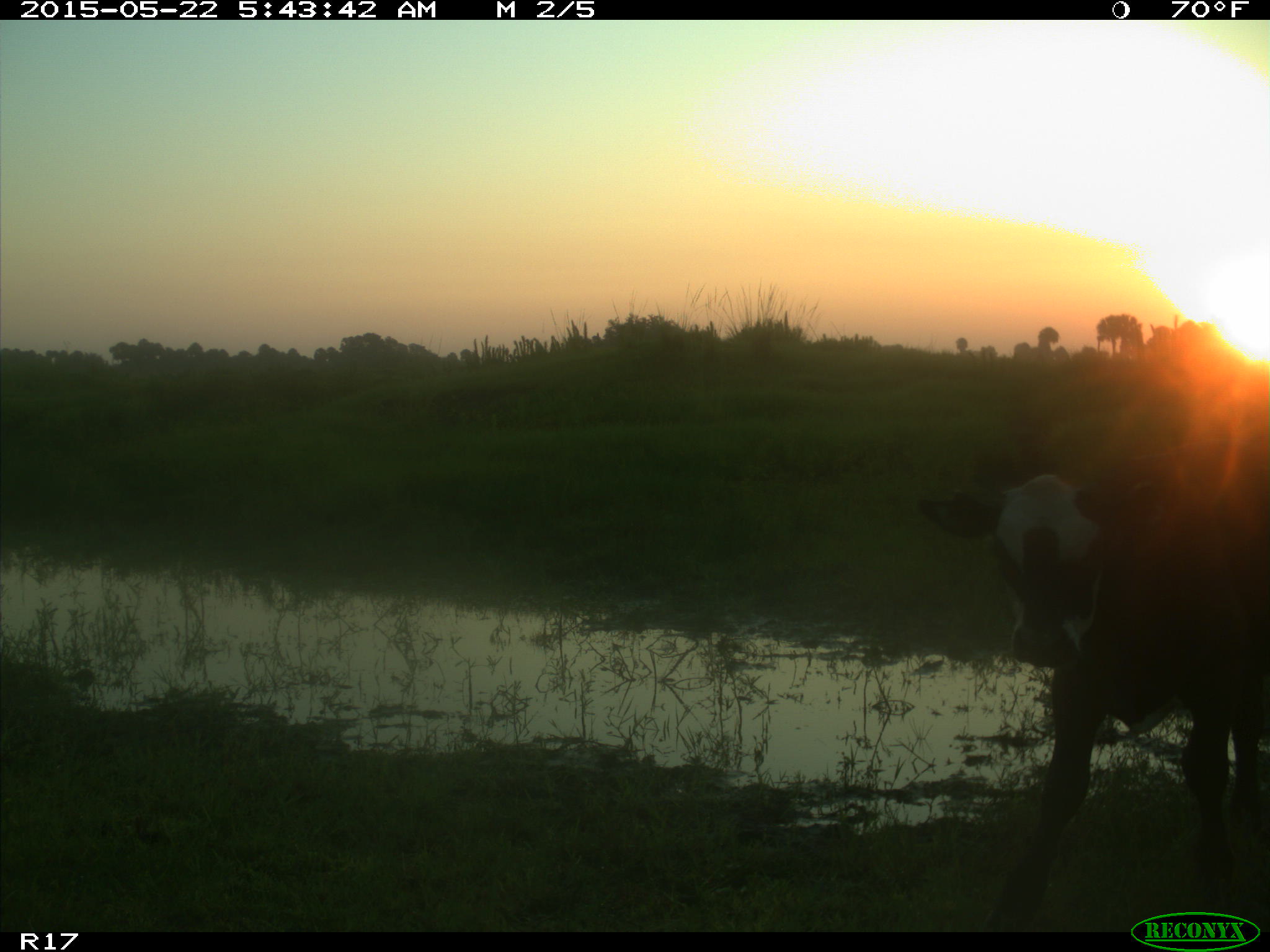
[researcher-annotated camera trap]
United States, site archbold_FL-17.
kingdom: Animalia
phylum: Chordata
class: Mammalia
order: Artiodactyla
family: Bovidae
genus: Bos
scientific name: Bos taurus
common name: domestic cow